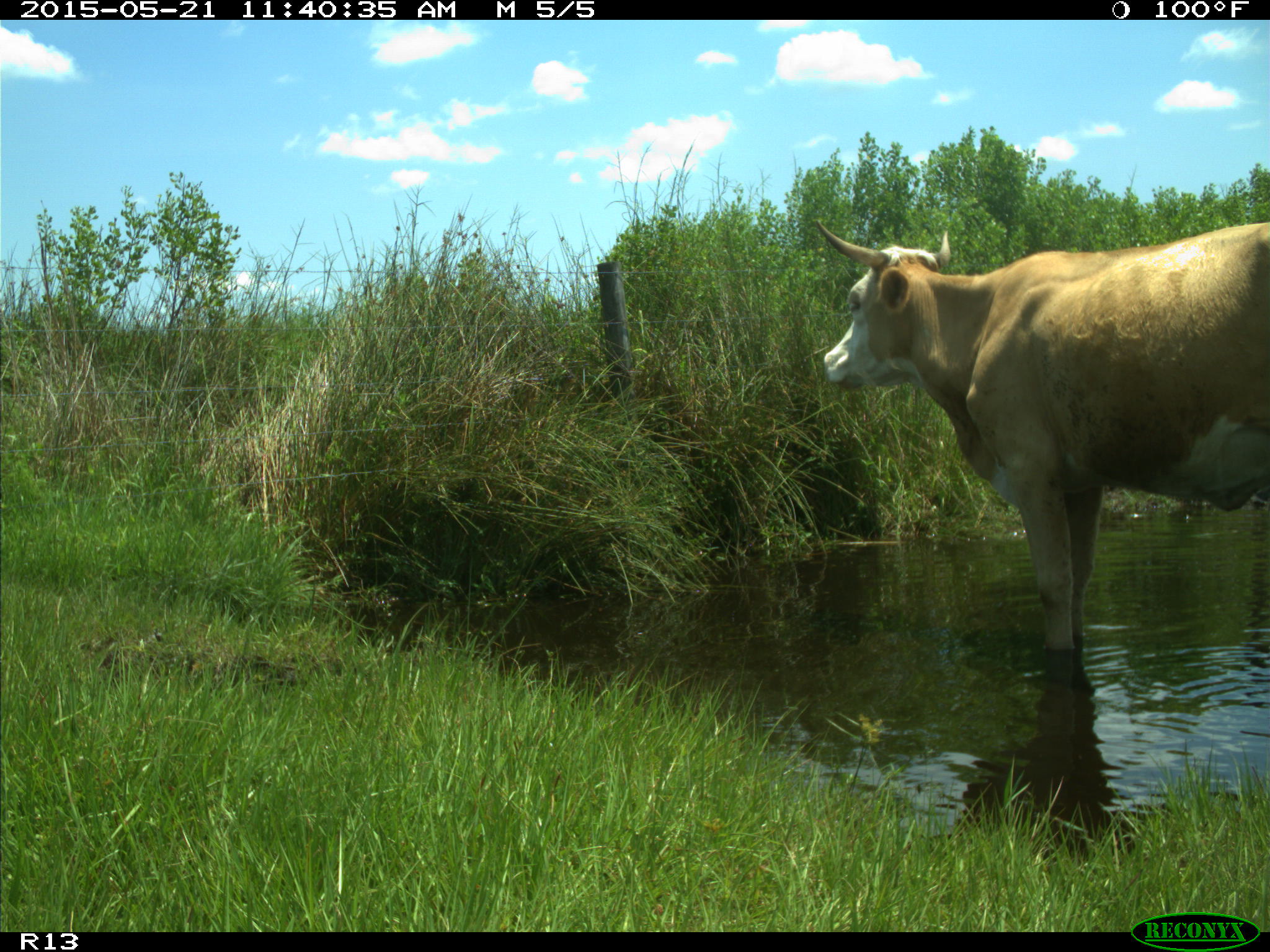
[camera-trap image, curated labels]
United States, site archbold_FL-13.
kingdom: Animalia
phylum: Chordata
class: Mammalia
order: Artiodactyla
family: Bovidae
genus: Bos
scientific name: Bos taurus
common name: domestic cow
Bos taurus (domestic cow).